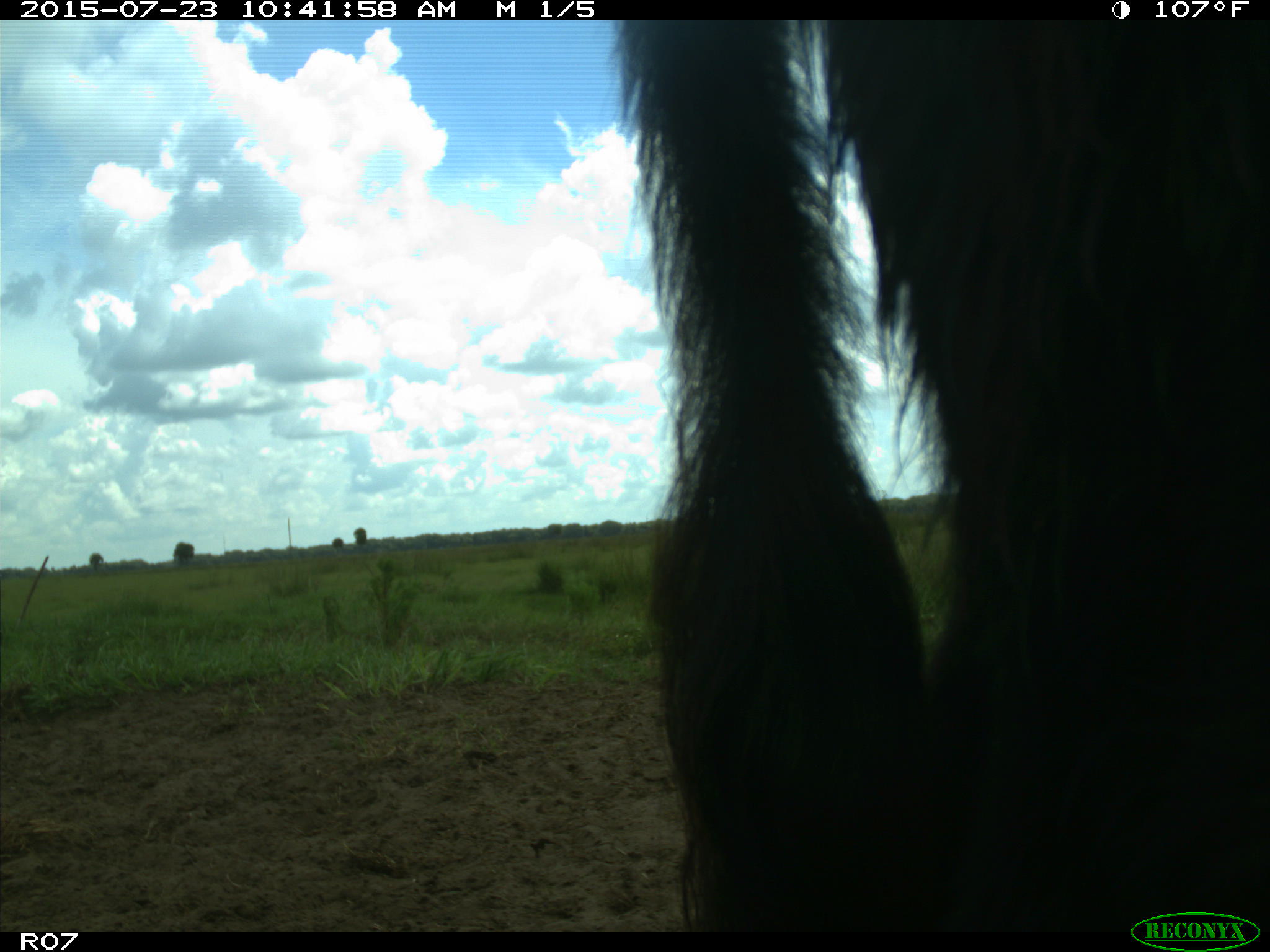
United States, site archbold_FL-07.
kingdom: Animalia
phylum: Chordata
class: Mammalia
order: Artiodactyla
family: Bovidae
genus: Bos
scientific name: Bos taurus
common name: domestic cow